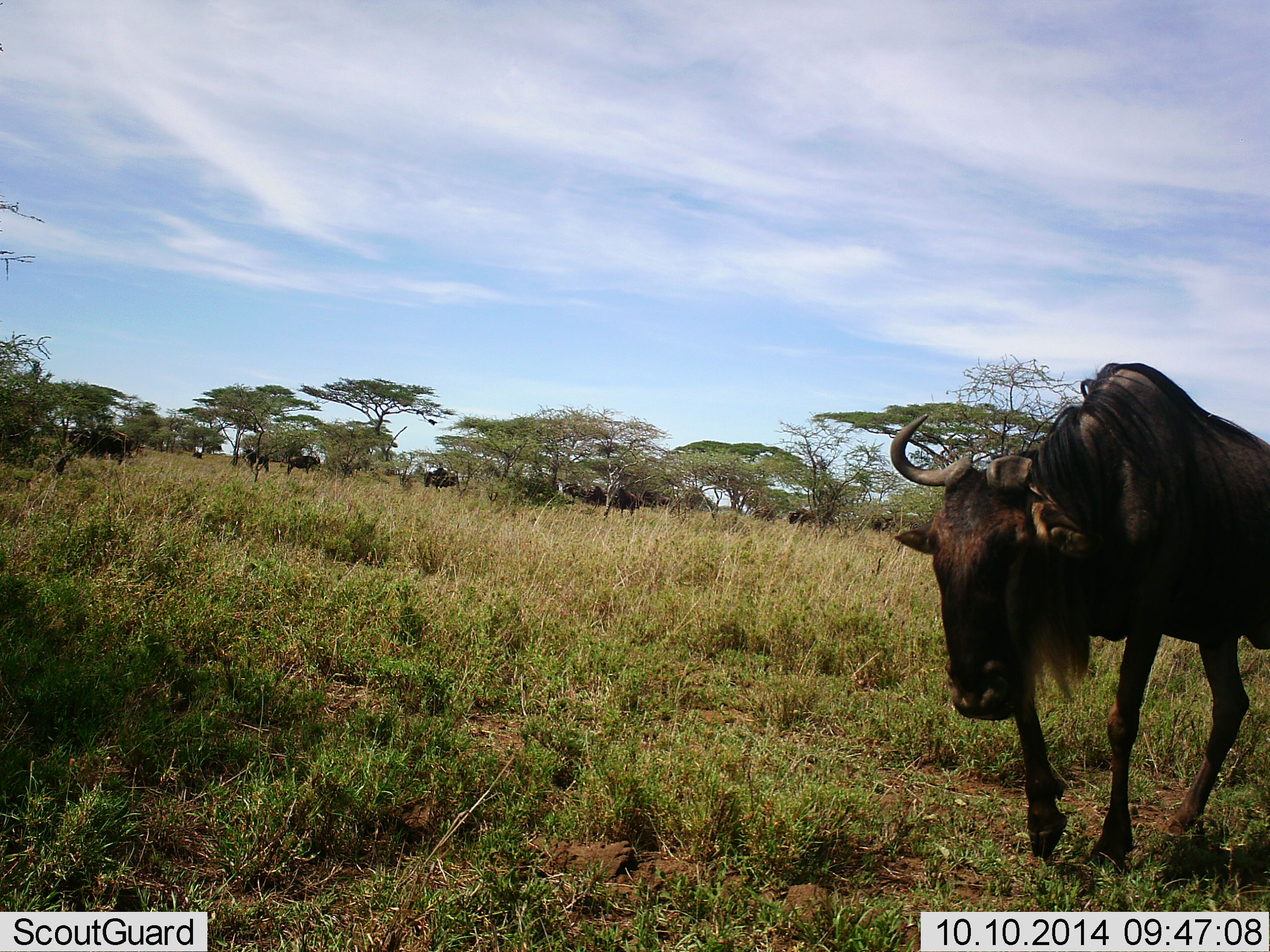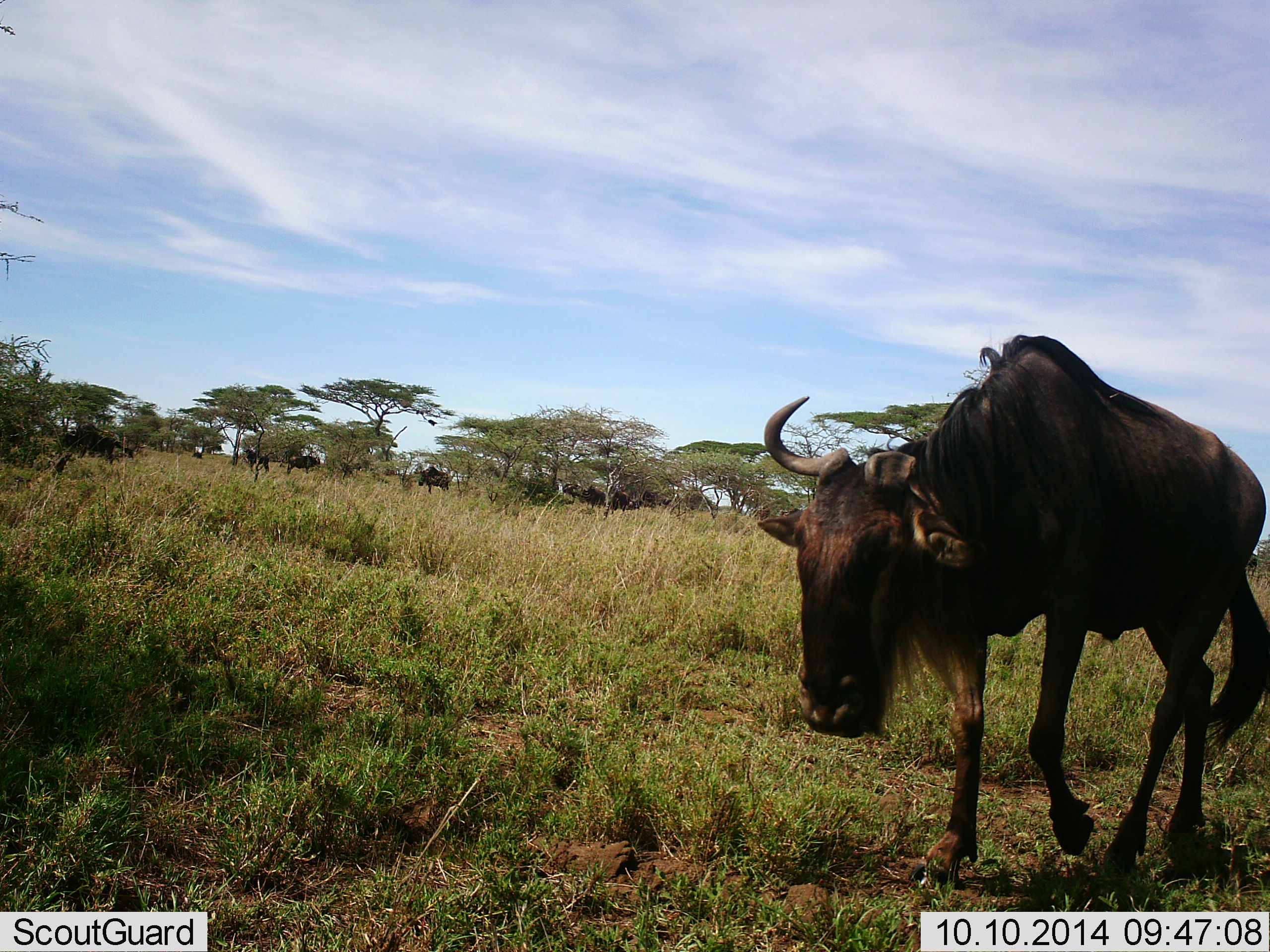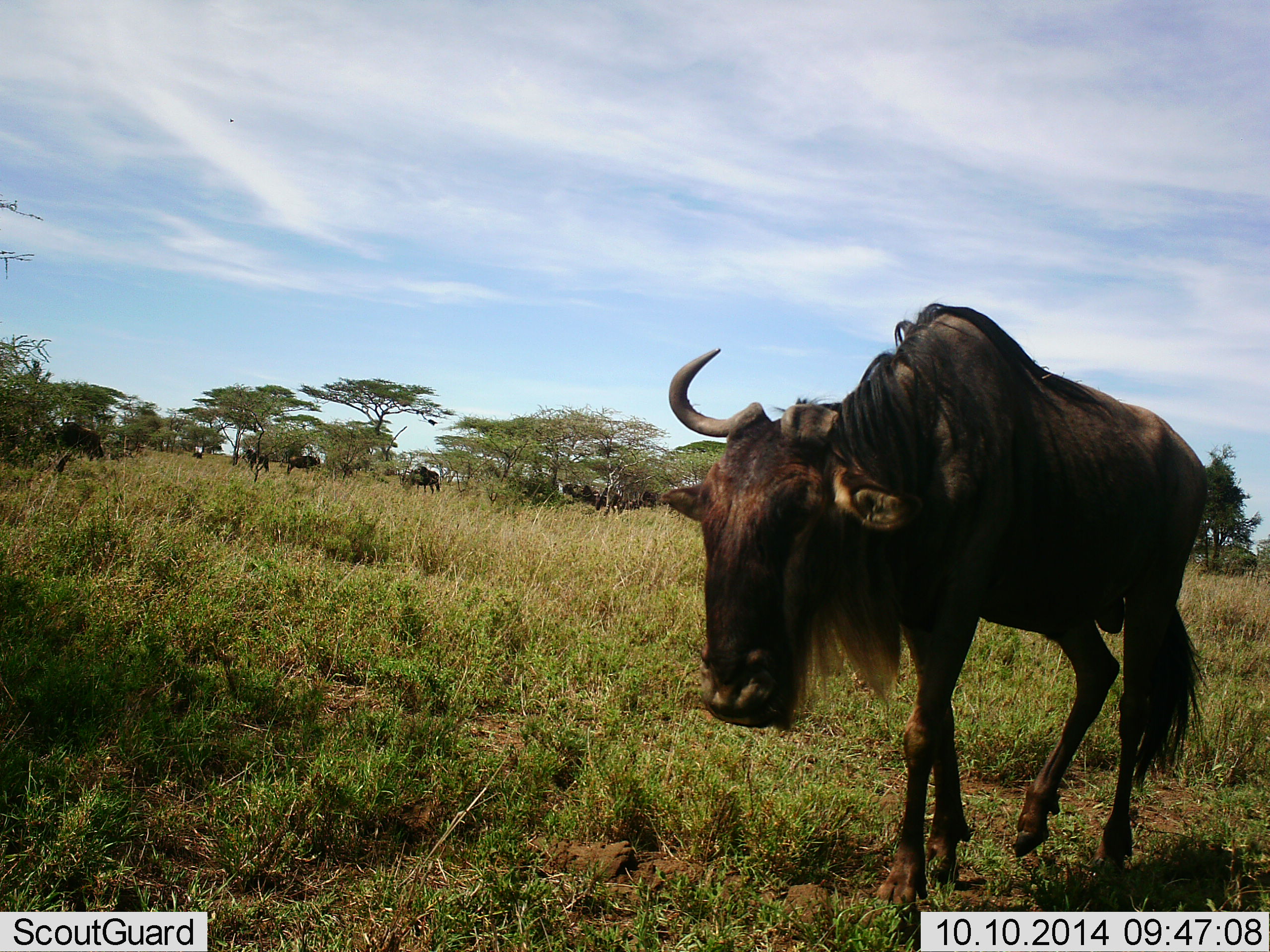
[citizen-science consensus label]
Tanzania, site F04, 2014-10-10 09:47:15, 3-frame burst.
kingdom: Animalia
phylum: Chordata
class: Mammalia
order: Artiodactyla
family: Bovidae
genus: Connochaetes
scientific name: Connochaetes taurinus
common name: blue wildebeest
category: wildebeest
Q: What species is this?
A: Wildebeest (blue wildebeest) (Connochaetes taurinus).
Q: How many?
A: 9.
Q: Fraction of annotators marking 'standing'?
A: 9%.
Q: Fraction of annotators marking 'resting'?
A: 0%.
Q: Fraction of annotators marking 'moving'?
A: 91%.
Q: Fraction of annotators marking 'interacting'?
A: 0%.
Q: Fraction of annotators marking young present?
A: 0%.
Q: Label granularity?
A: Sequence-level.